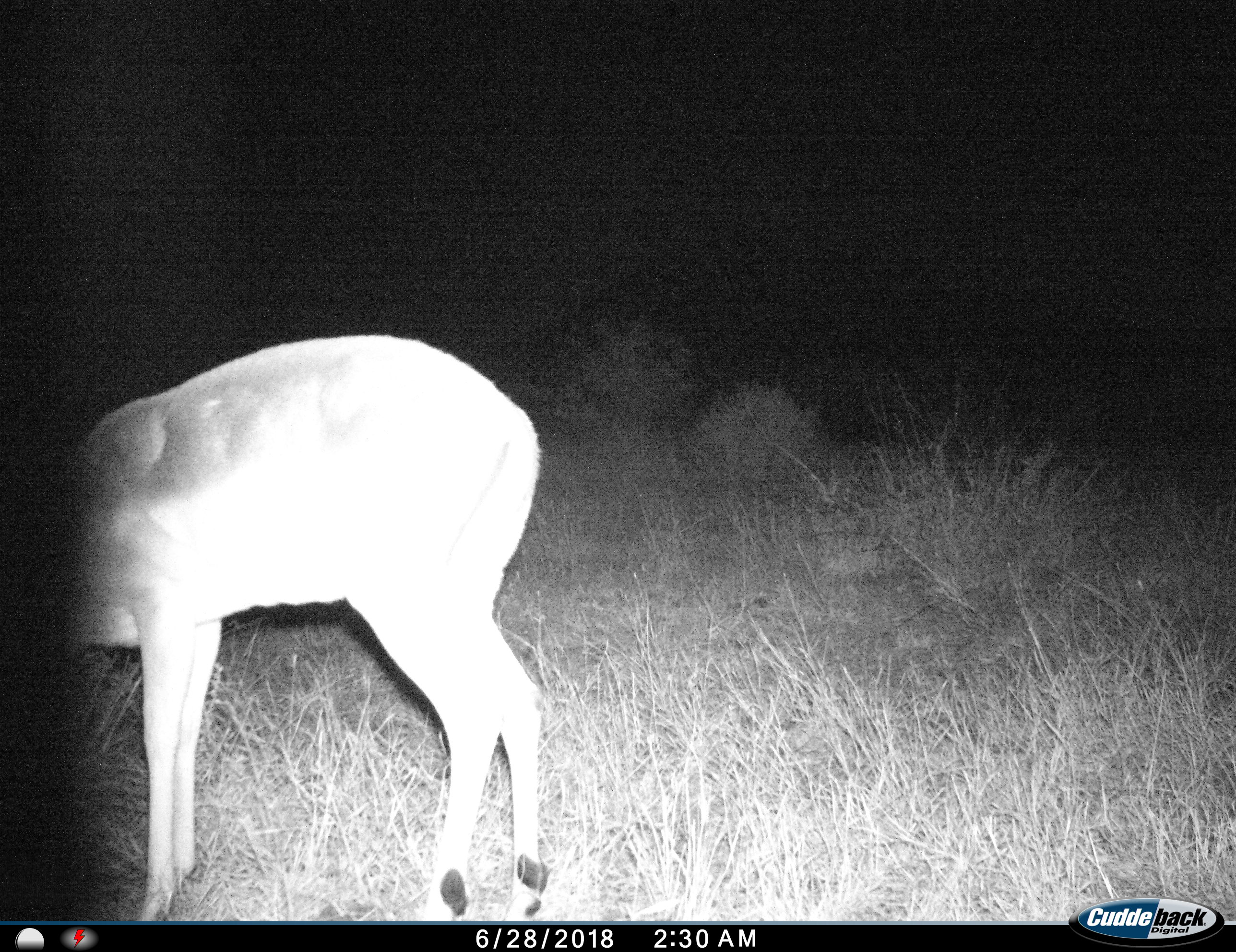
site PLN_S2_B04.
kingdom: Animalia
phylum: Chordata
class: Mammalia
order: Artiodactyla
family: Bovidae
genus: Aepyceros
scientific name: Aepyceros melampus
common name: impala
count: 1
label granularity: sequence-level